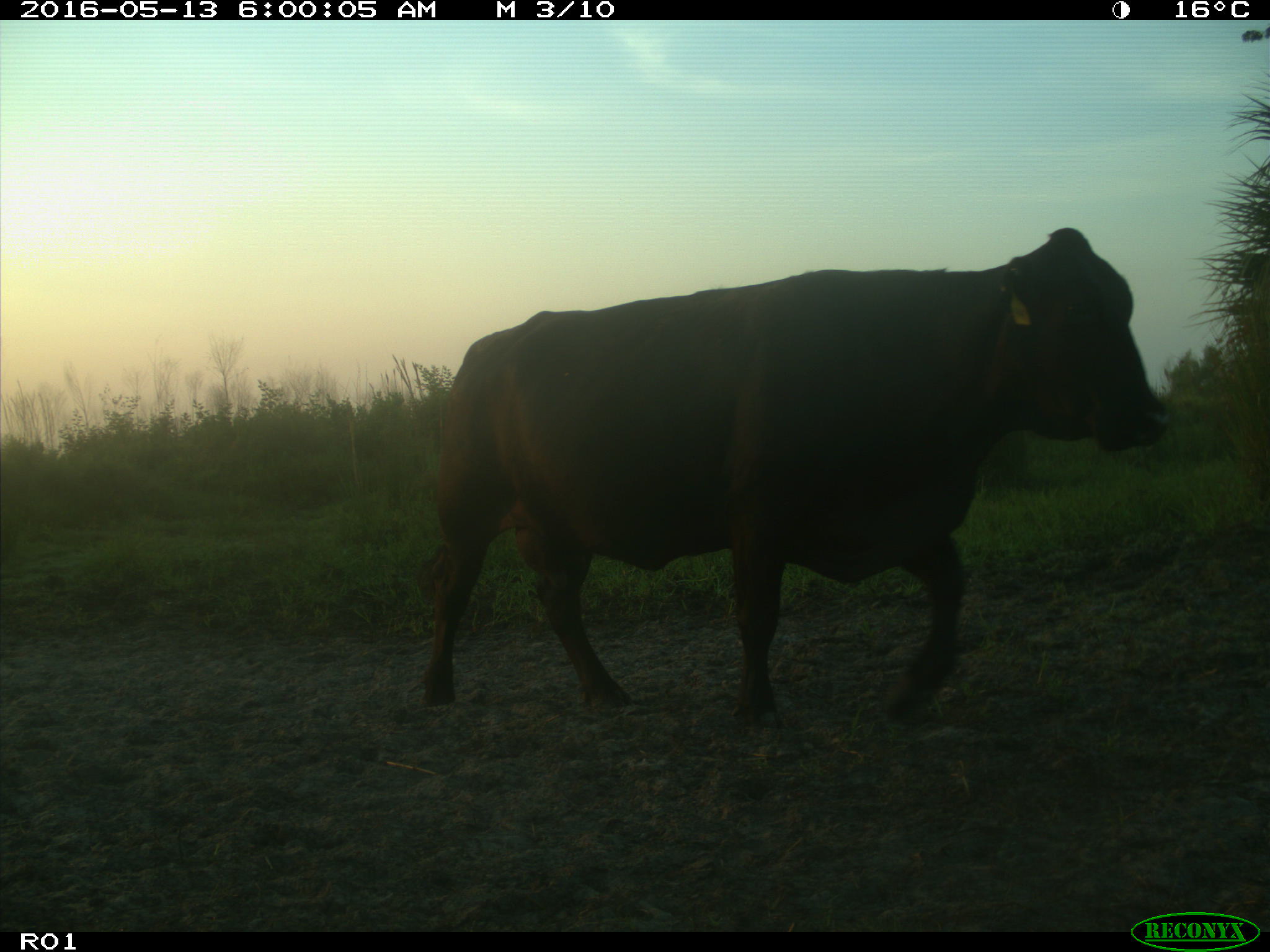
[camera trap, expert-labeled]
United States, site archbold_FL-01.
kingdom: Animalia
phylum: Chordata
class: Mammalia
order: Artiodactyla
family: Bovidae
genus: Bos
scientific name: Bos taurus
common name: domestic cow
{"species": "Bos taurus (domestic cow)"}